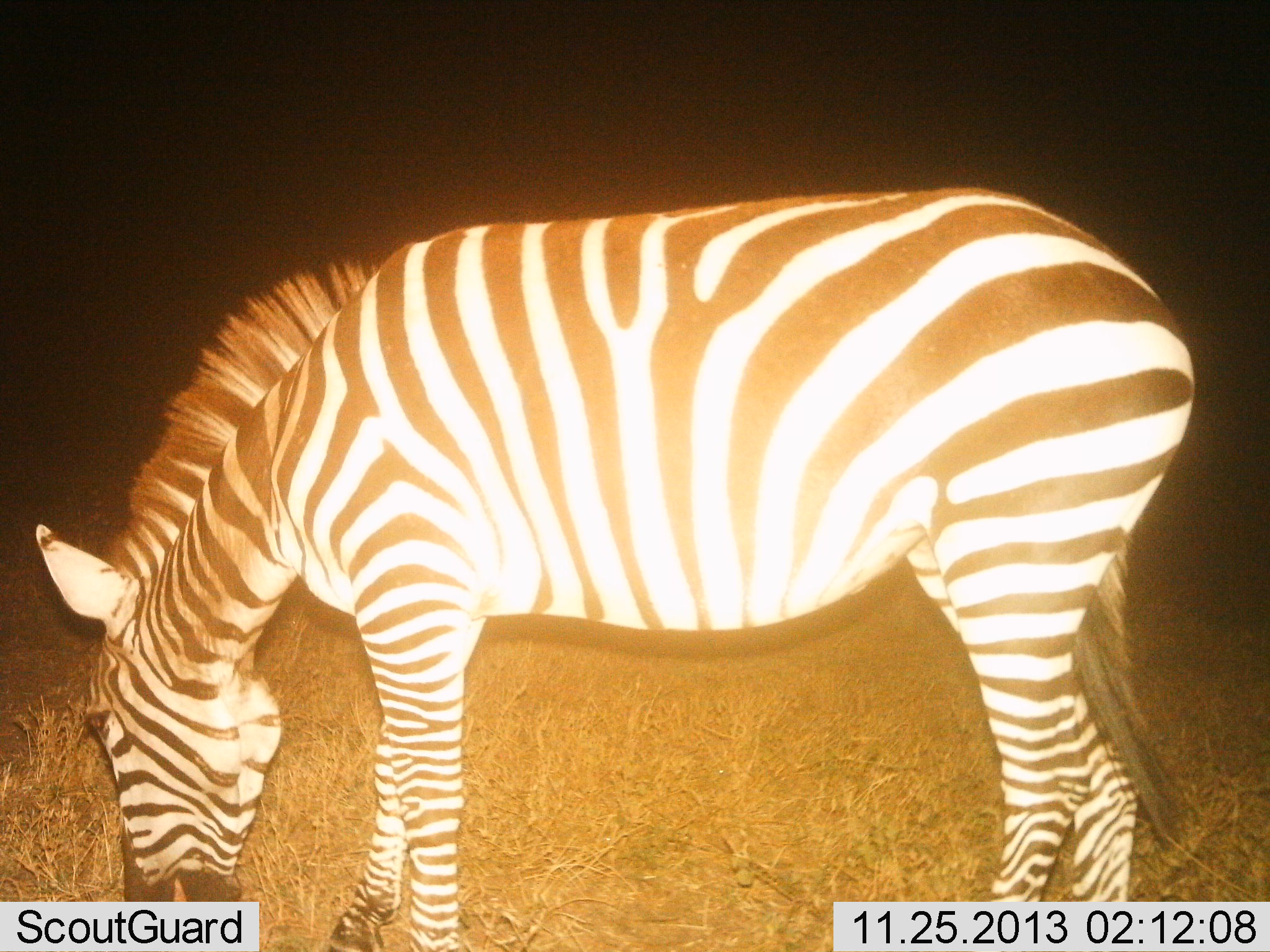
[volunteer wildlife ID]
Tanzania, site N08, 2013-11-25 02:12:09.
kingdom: Animalia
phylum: Chordata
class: Mammalia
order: Perissodactyla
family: Equidae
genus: Equus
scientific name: Equus quagga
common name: plains zebra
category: zebra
Zebra (plains zebra) (Equus quagga), count 1. Behavior (volunteer vote fractions): standing 20%, resting 0%, moving 0%, interacting 0%. Young present (vote fraction): 0%. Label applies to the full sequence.